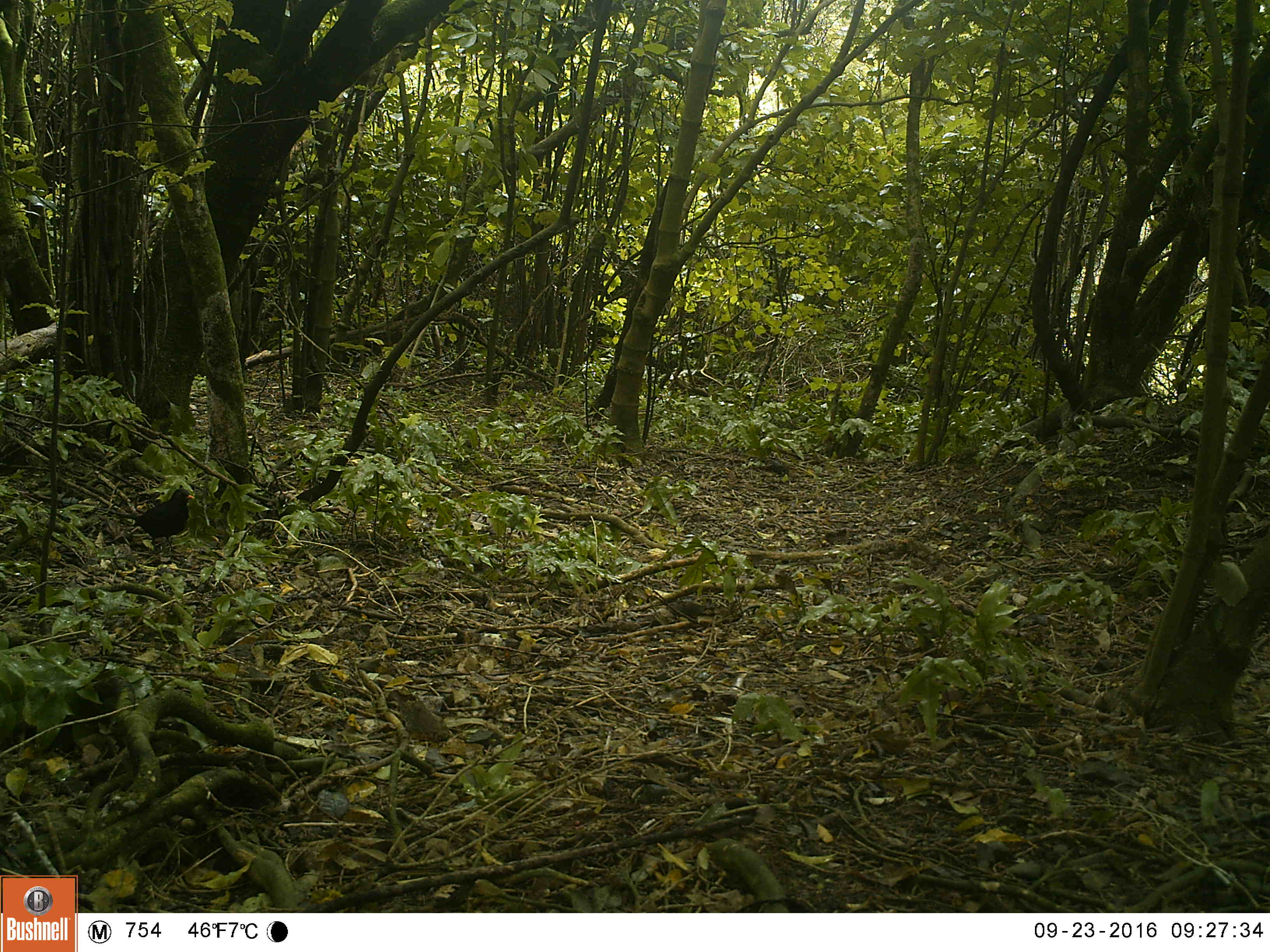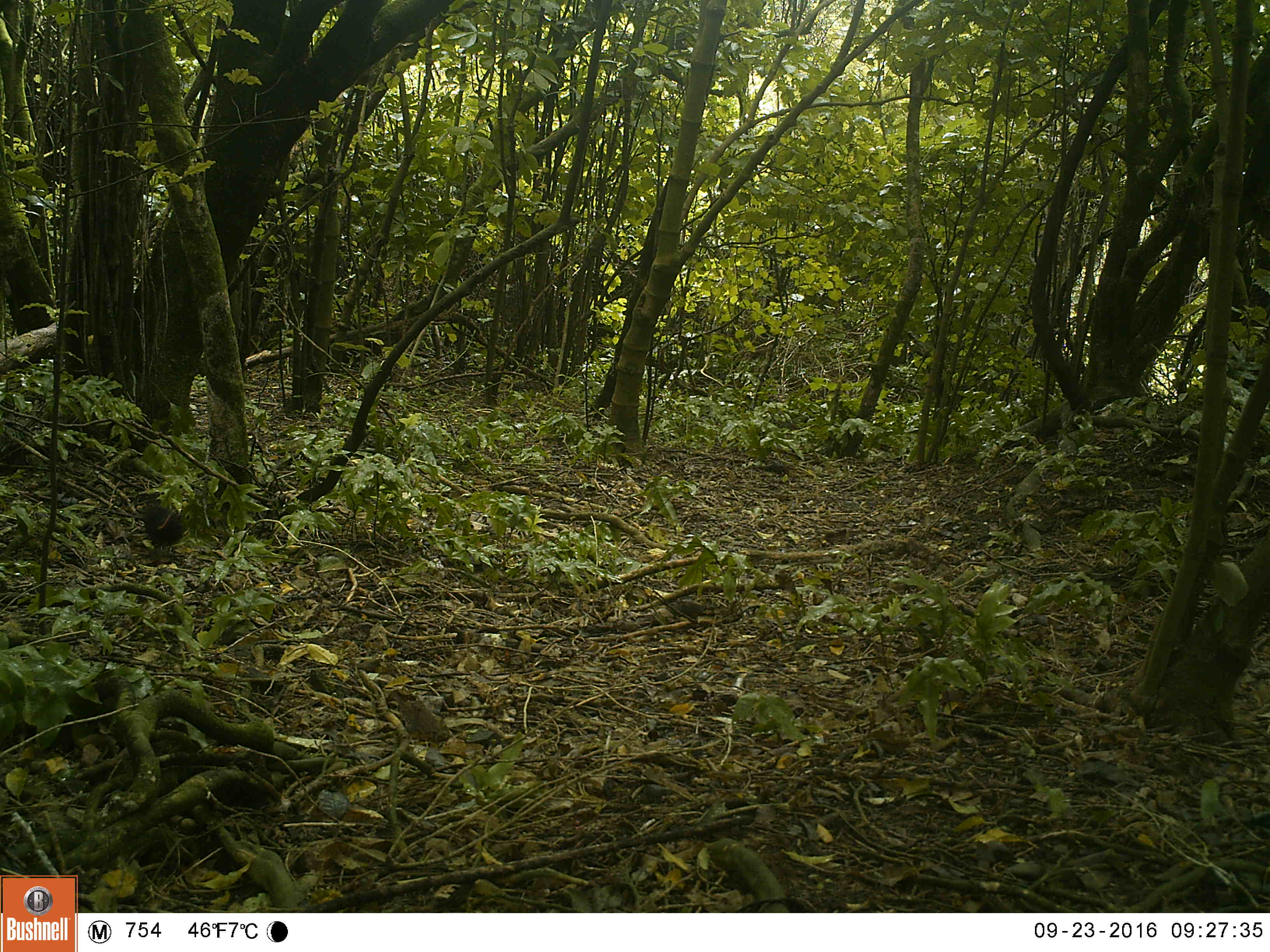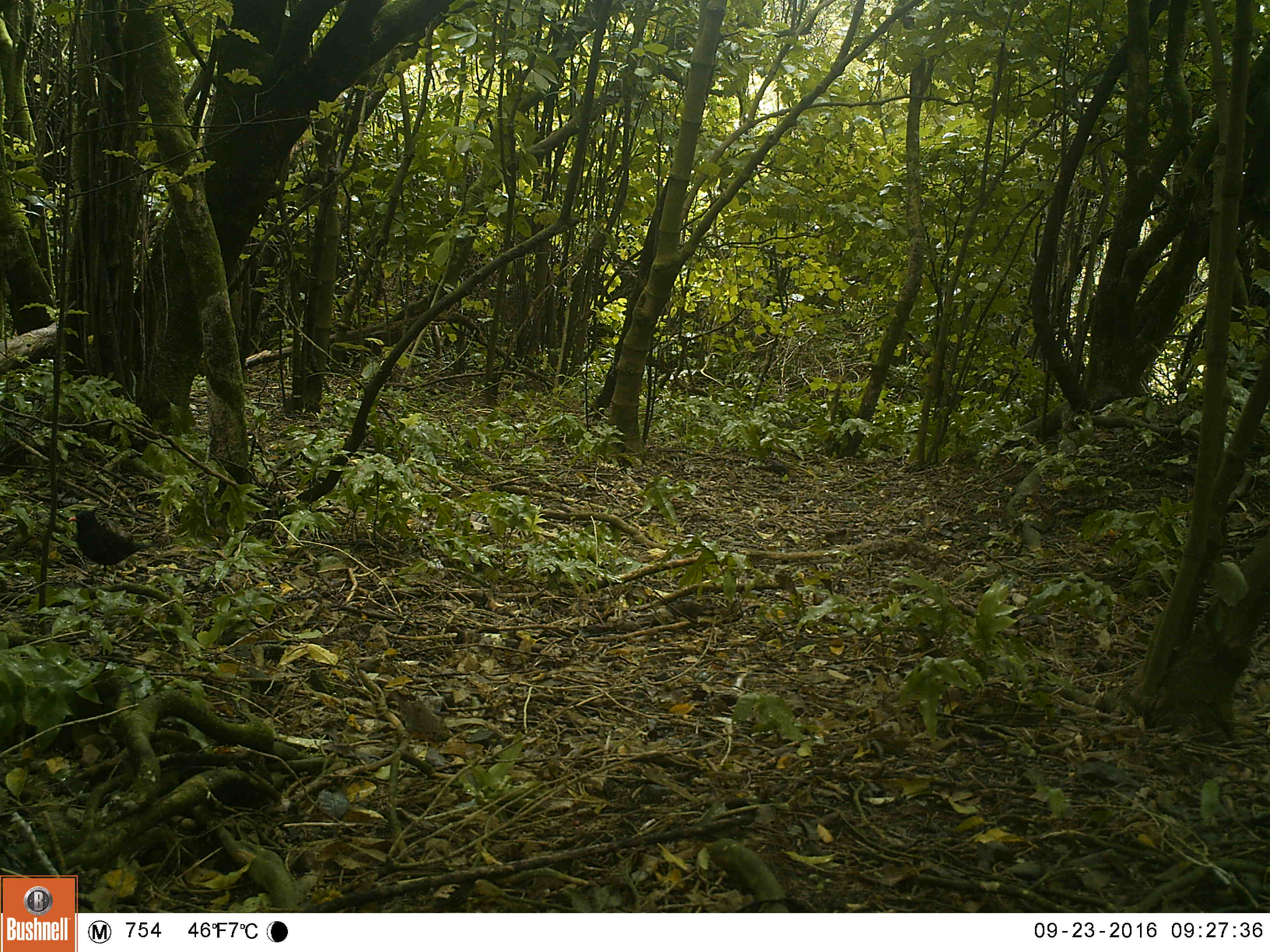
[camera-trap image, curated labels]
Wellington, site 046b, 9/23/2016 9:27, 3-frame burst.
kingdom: Animalia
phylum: Chordata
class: Aves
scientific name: Aves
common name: bird